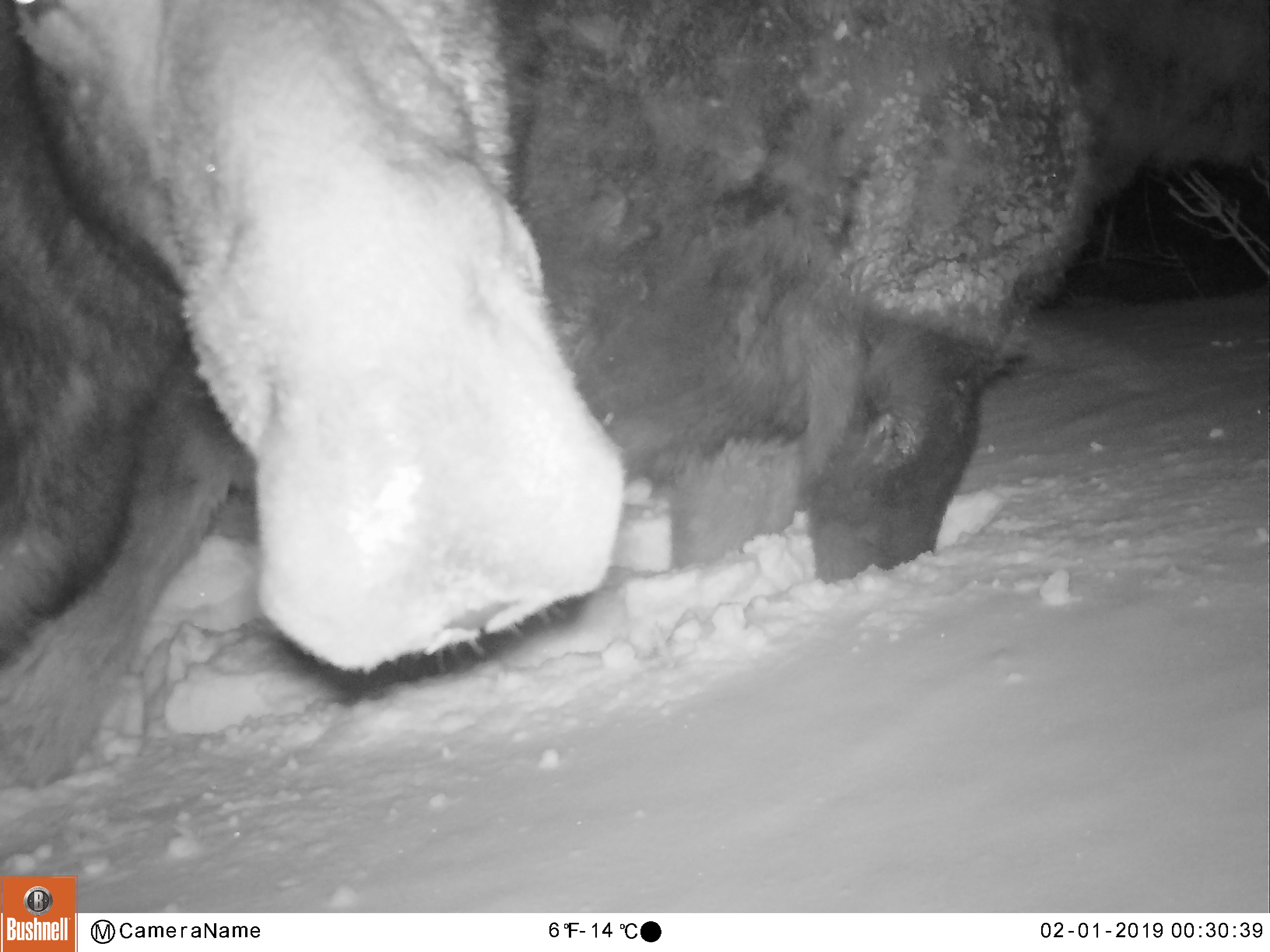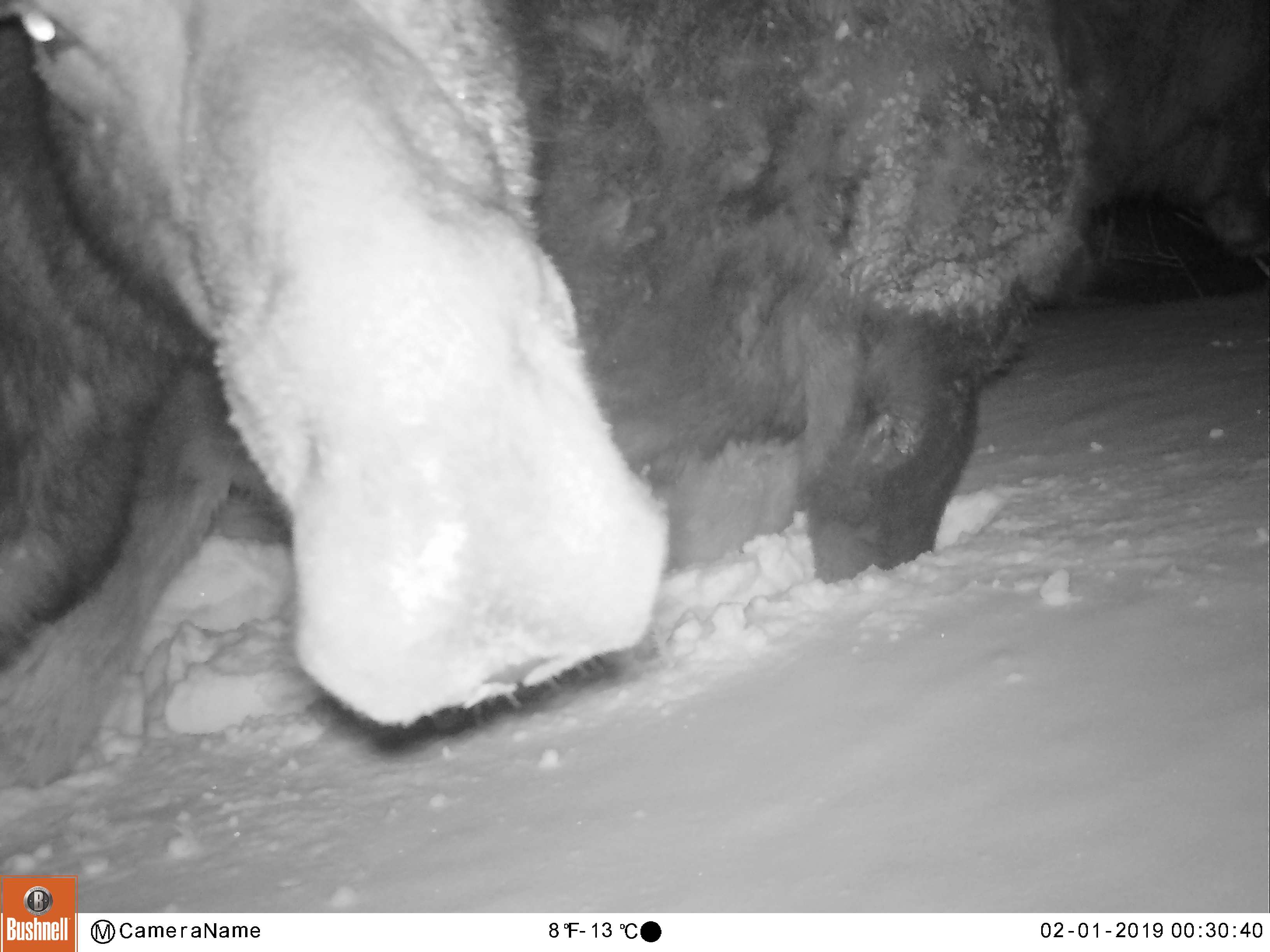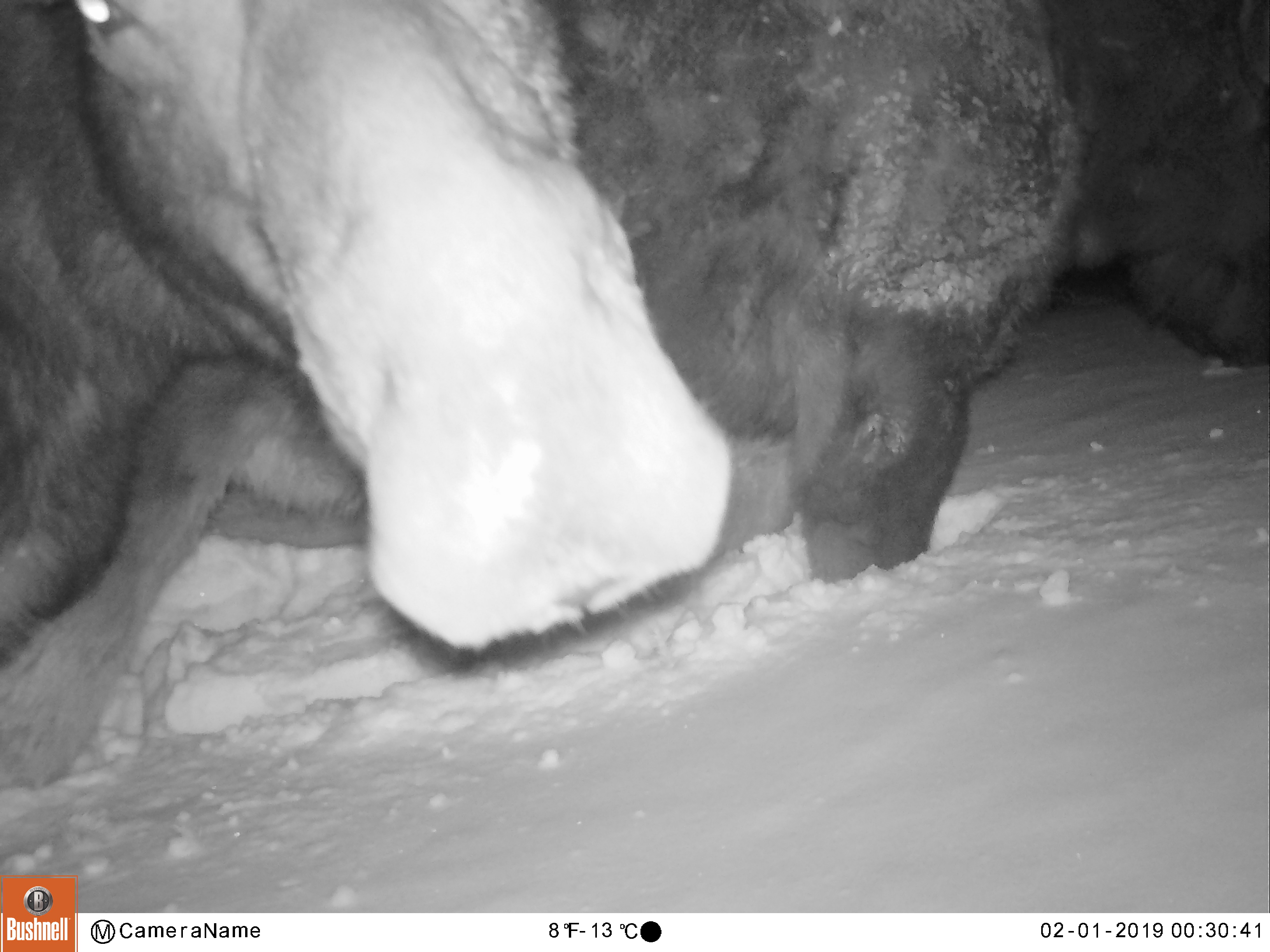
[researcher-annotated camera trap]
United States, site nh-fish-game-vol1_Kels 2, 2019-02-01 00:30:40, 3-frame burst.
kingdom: Animalia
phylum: Chordata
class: Mammalia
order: Artiodactyla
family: Cervidae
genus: Alces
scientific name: Alces alces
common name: moose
Moose (Alces alces).